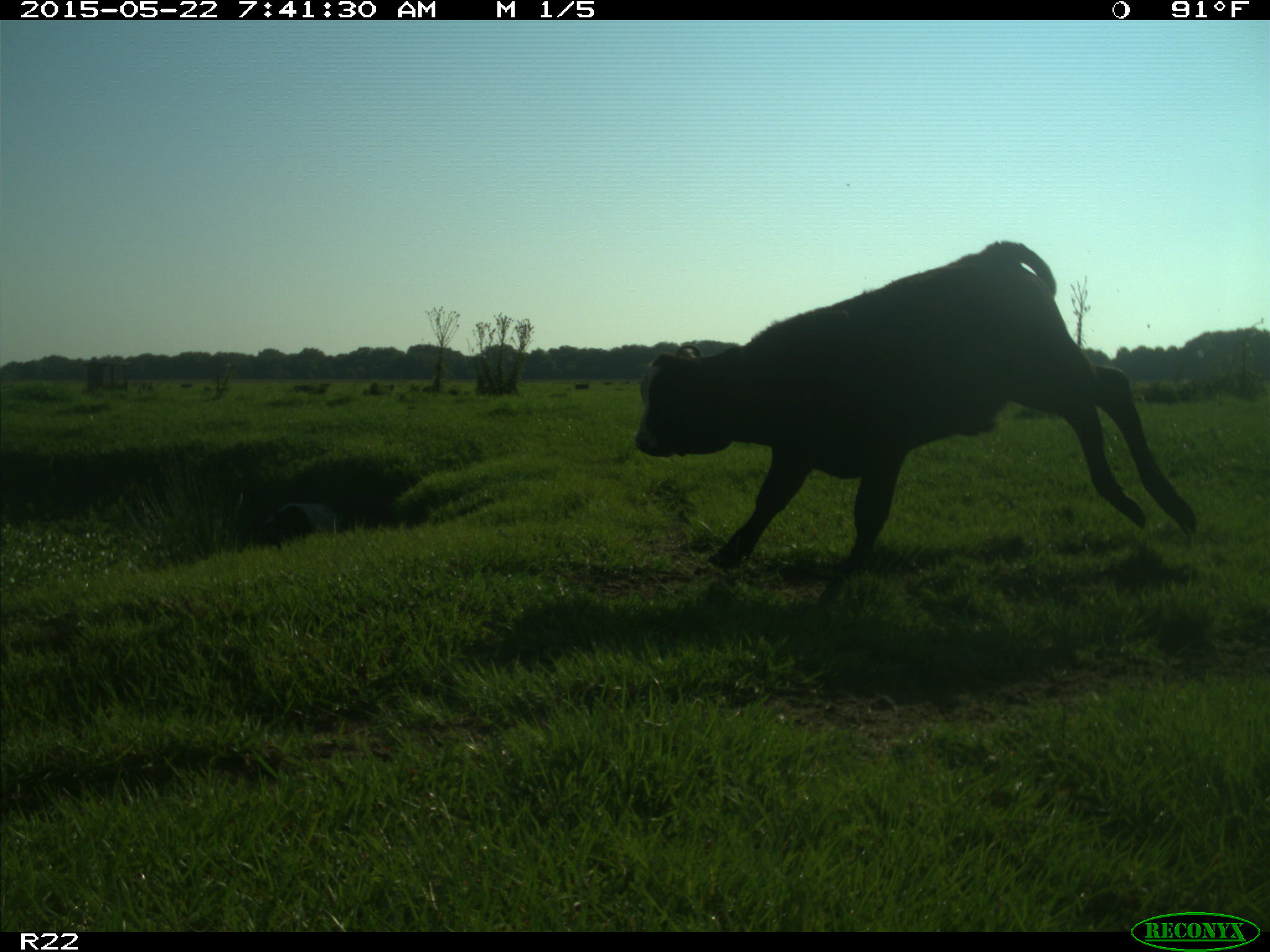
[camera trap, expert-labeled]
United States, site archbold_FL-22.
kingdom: Animalia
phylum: Chordata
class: Mammalia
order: Artiodactyla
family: Bovidae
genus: Bos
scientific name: Bos taurus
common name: domestic cow